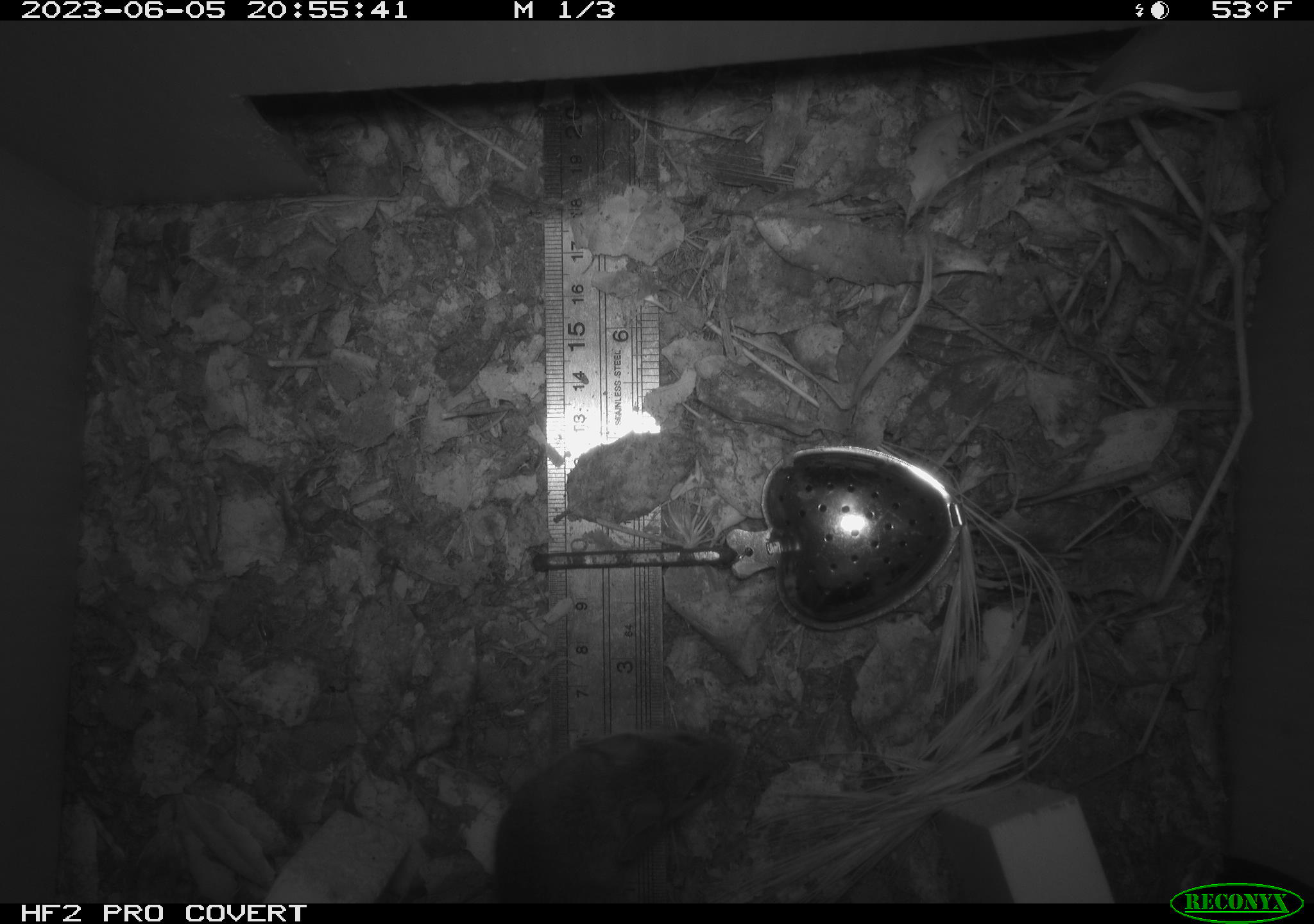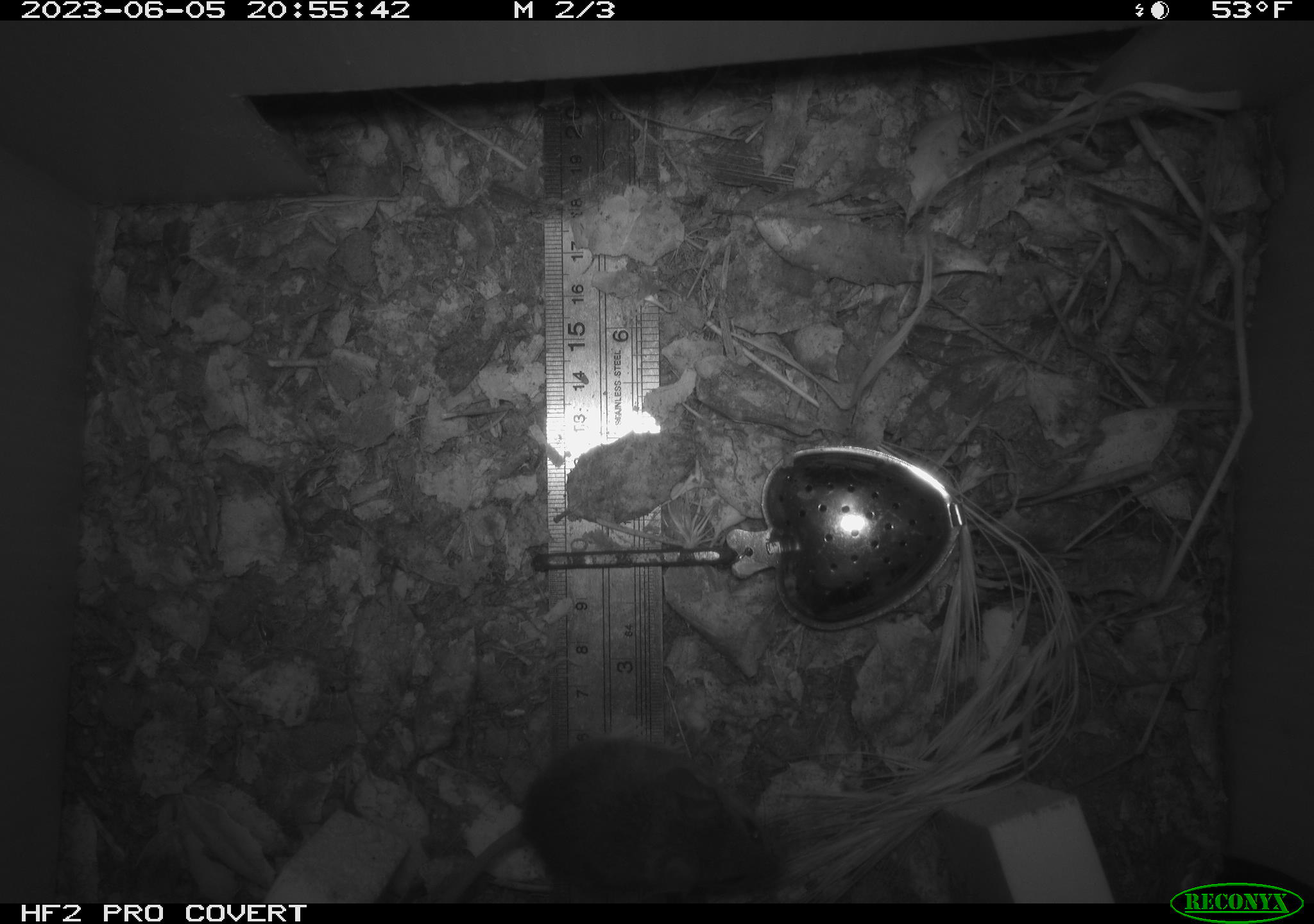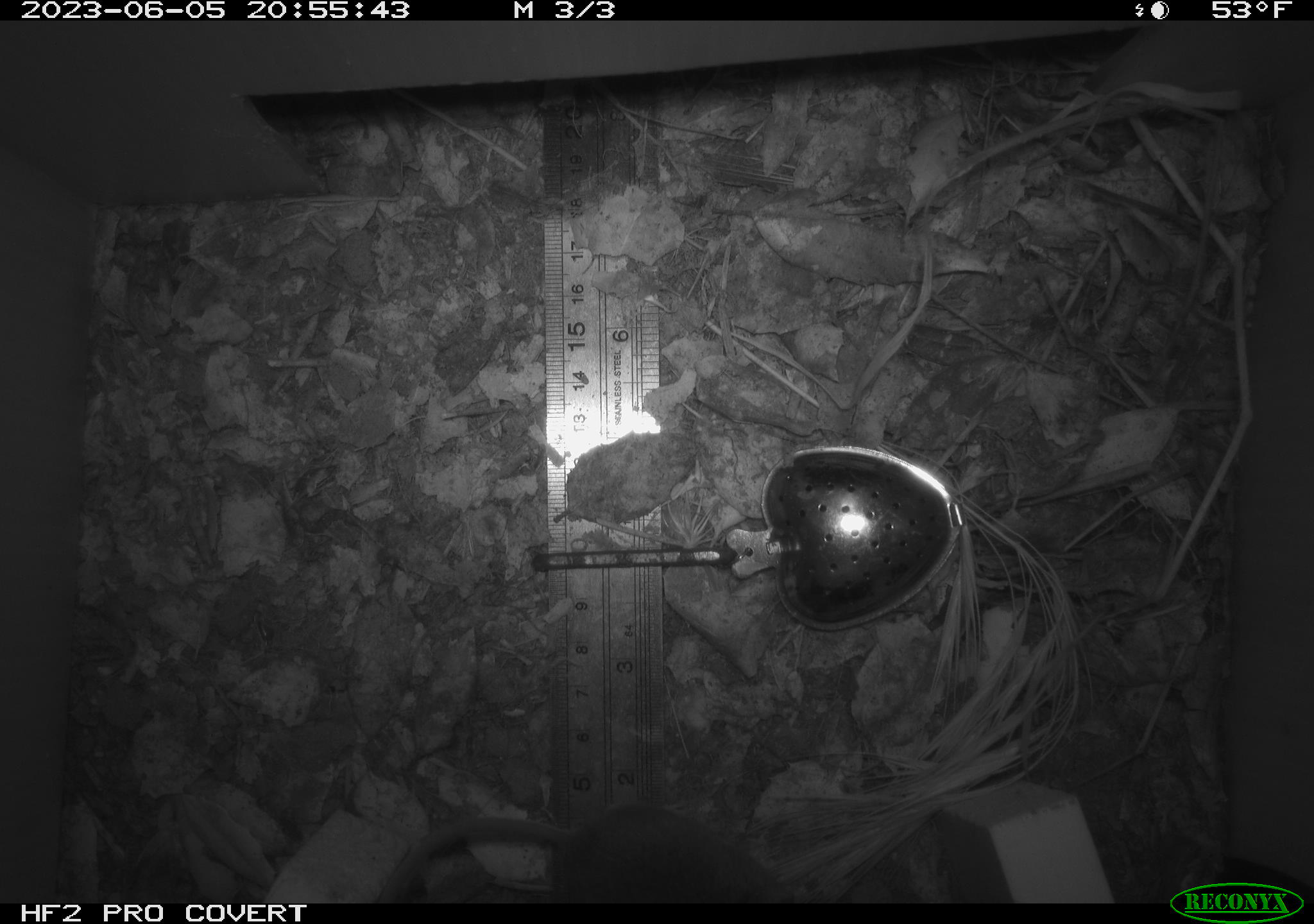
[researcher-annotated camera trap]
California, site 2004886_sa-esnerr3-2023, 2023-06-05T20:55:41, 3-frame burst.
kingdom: Animalia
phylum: Chordata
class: Mammalia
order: Rodentia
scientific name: Rodentia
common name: mouse species